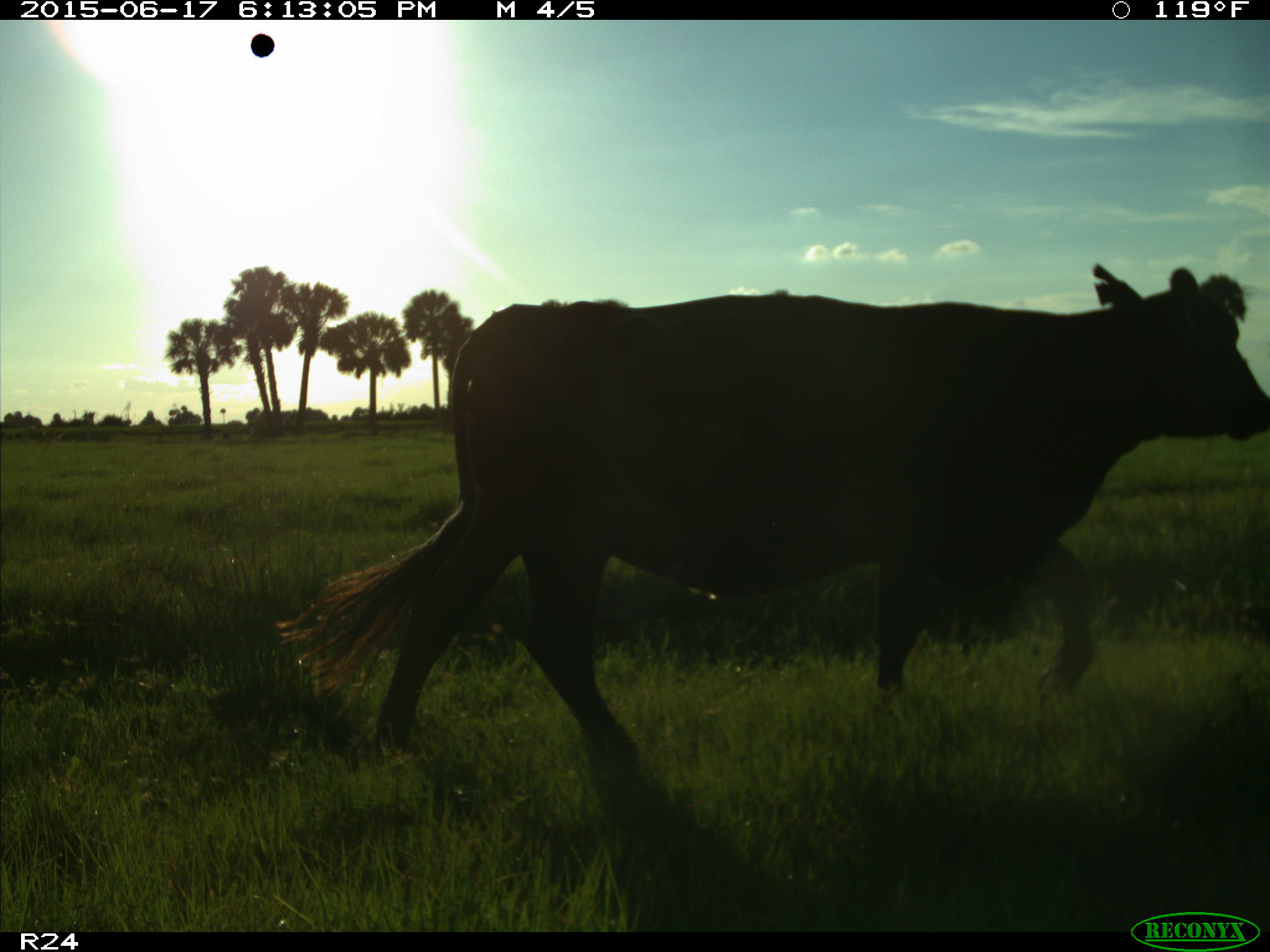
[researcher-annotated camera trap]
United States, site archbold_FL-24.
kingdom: Animalia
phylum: Chordata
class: Mammalia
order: Artiodactyla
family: Bovidae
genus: Bos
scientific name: Bos taurus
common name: domestic cow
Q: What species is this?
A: Bos taurus (domestic cow).